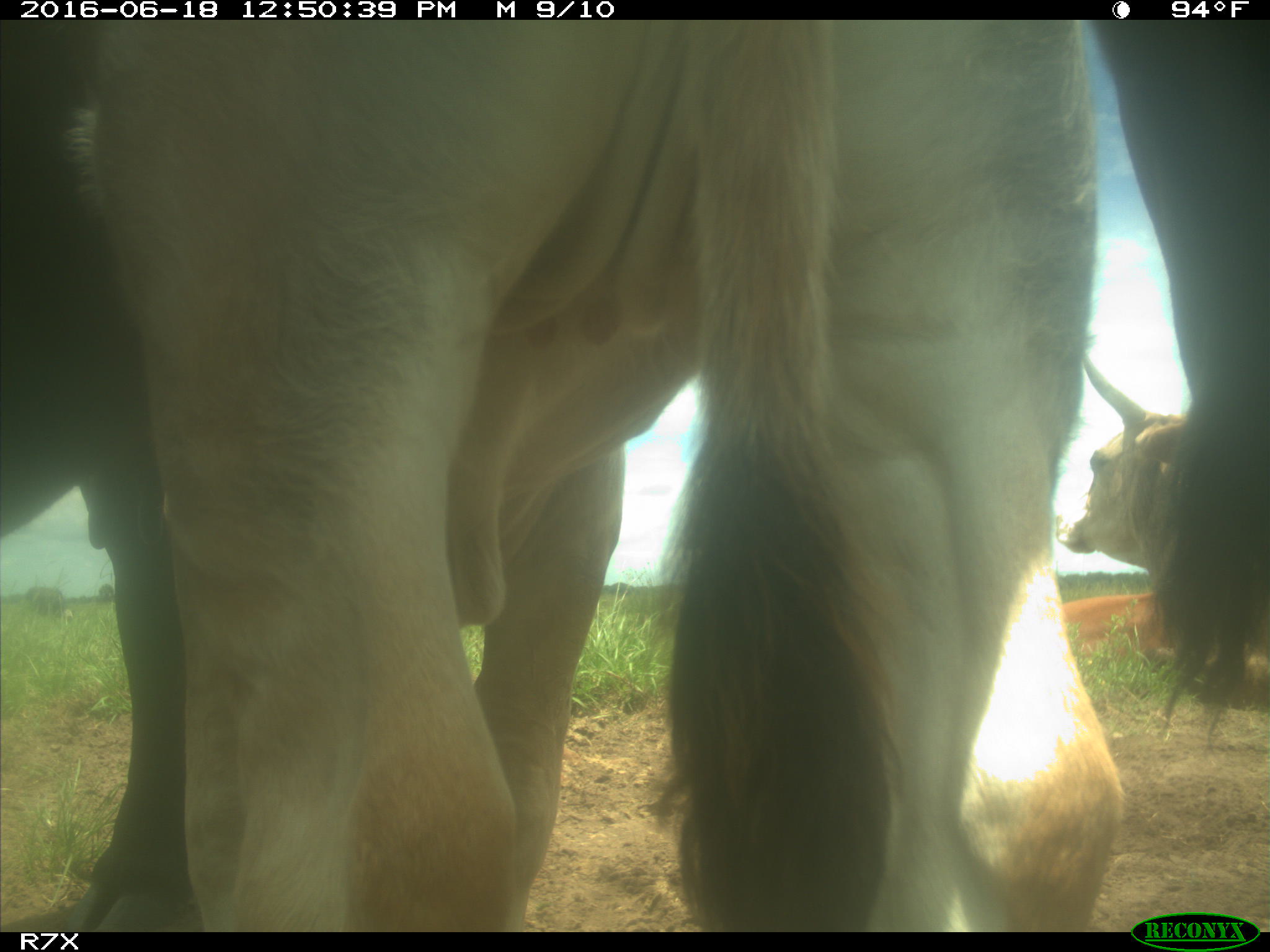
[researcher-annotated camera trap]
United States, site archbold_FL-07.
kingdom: Animalia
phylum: Chordata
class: Mammalia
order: Artiodactyla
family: Bovidae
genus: Bos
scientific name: Bos taurus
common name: domestic cow